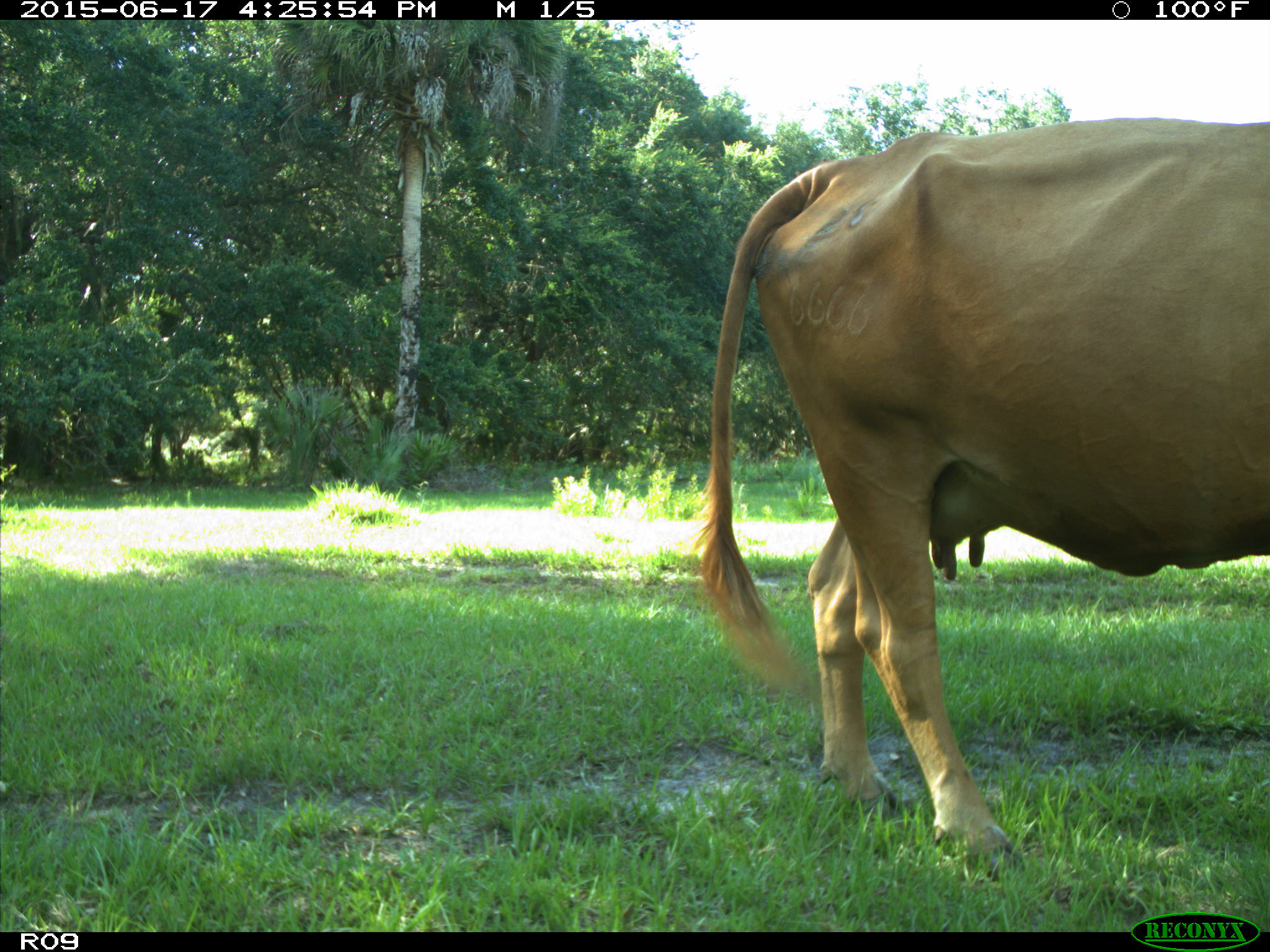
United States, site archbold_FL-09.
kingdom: Animalia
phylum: Chordata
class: Mammalia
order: Artiodactyla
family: Bovidae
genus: Bos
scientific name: Bos taurus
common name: domestic cow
Bos taurus (domestic cow).